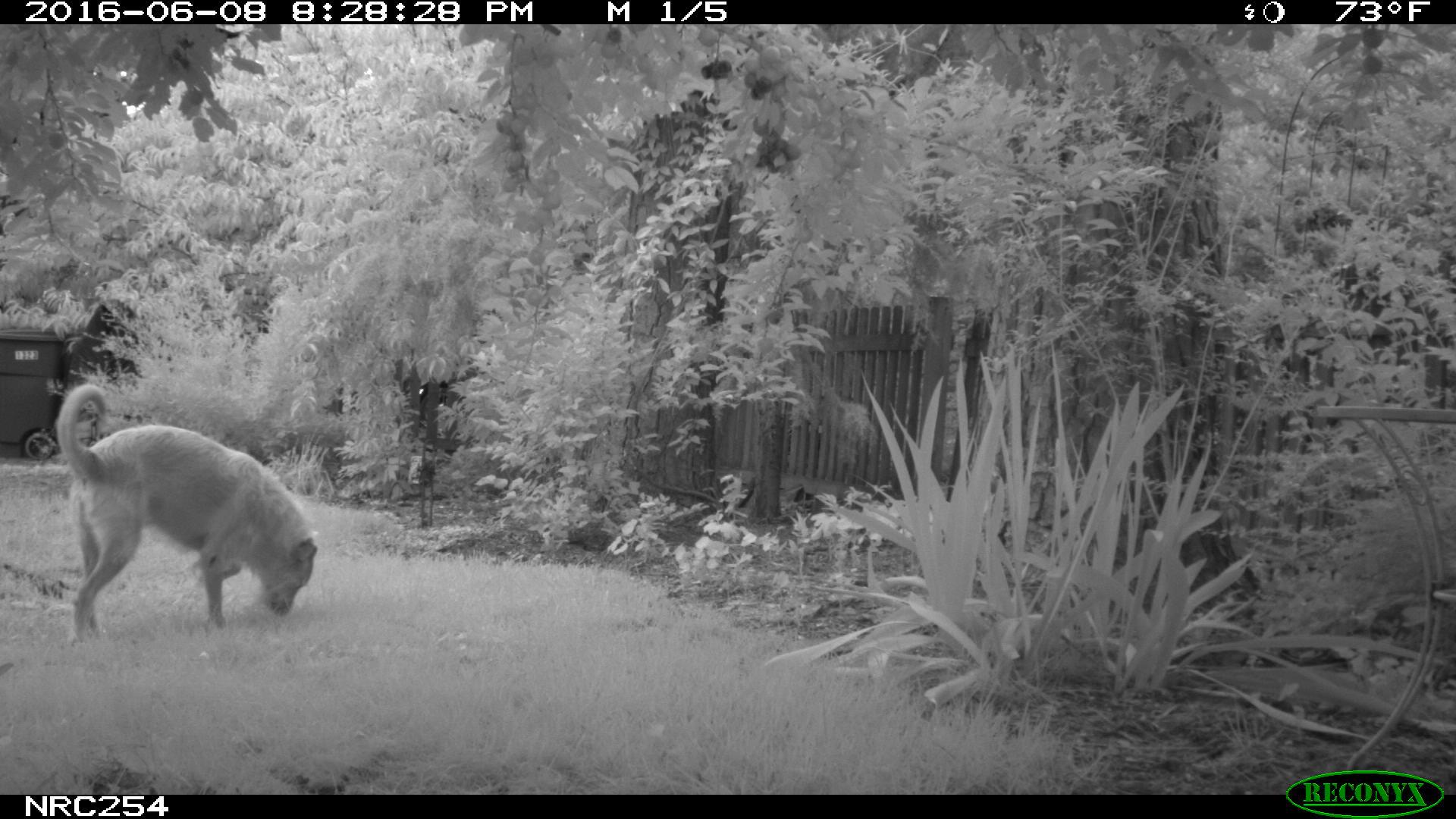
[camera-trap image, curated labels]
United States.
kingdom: Animalia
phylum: Chordata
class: Mammalia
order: Carnivora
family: Canidae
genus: Canis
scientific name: Canis familiaris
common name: domestic dog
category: Dog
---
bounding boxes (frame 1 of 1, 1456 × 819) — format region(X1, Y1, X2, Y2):
Dog: region(39, 371, 325, 646)